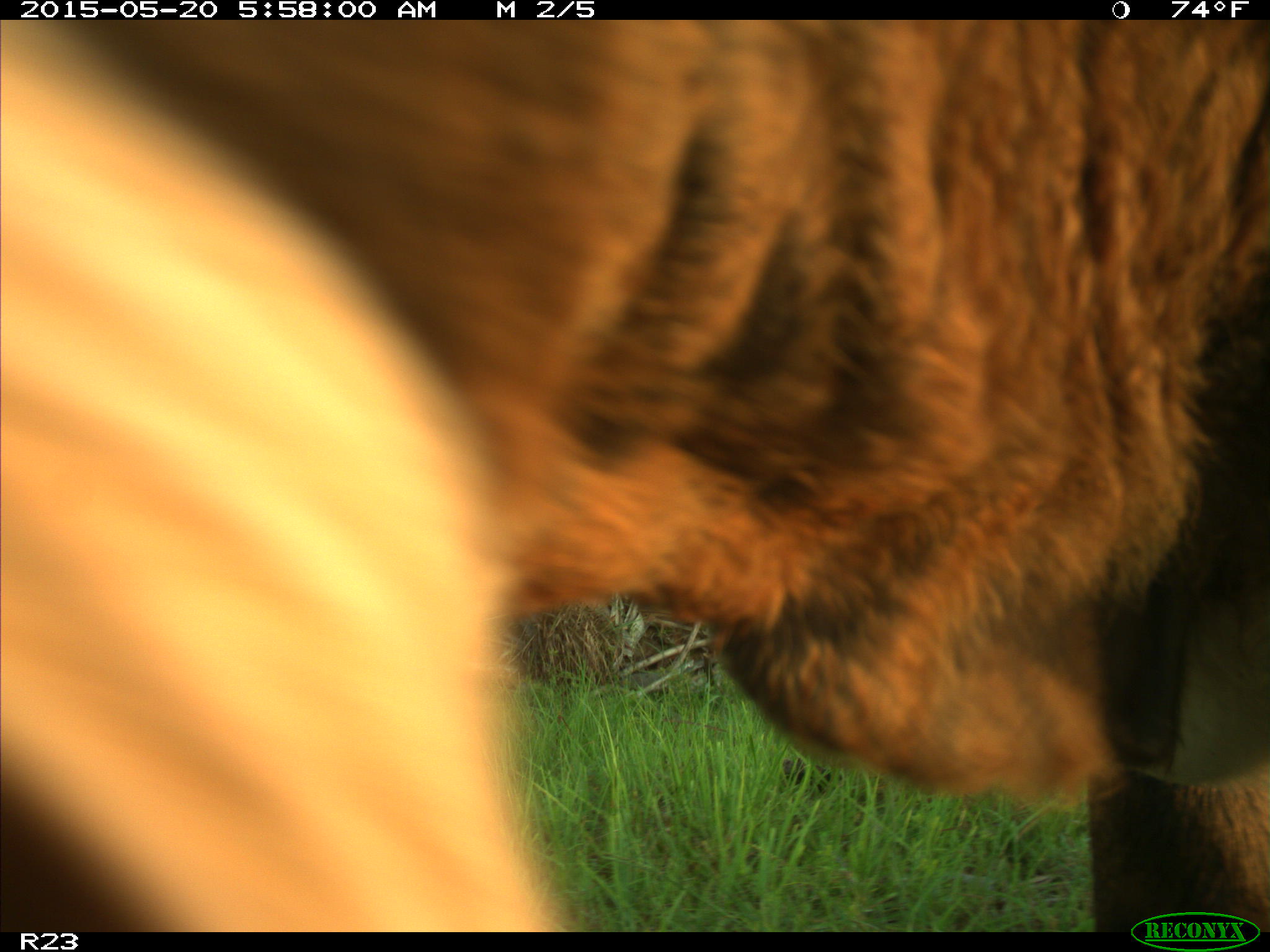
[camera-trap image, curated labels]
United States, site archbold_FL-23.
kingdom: Animalia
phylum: Chordata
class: Mammalia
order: Artiodactyla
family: Bovidae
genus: Bos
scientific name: Bos taurus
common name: domestic cow